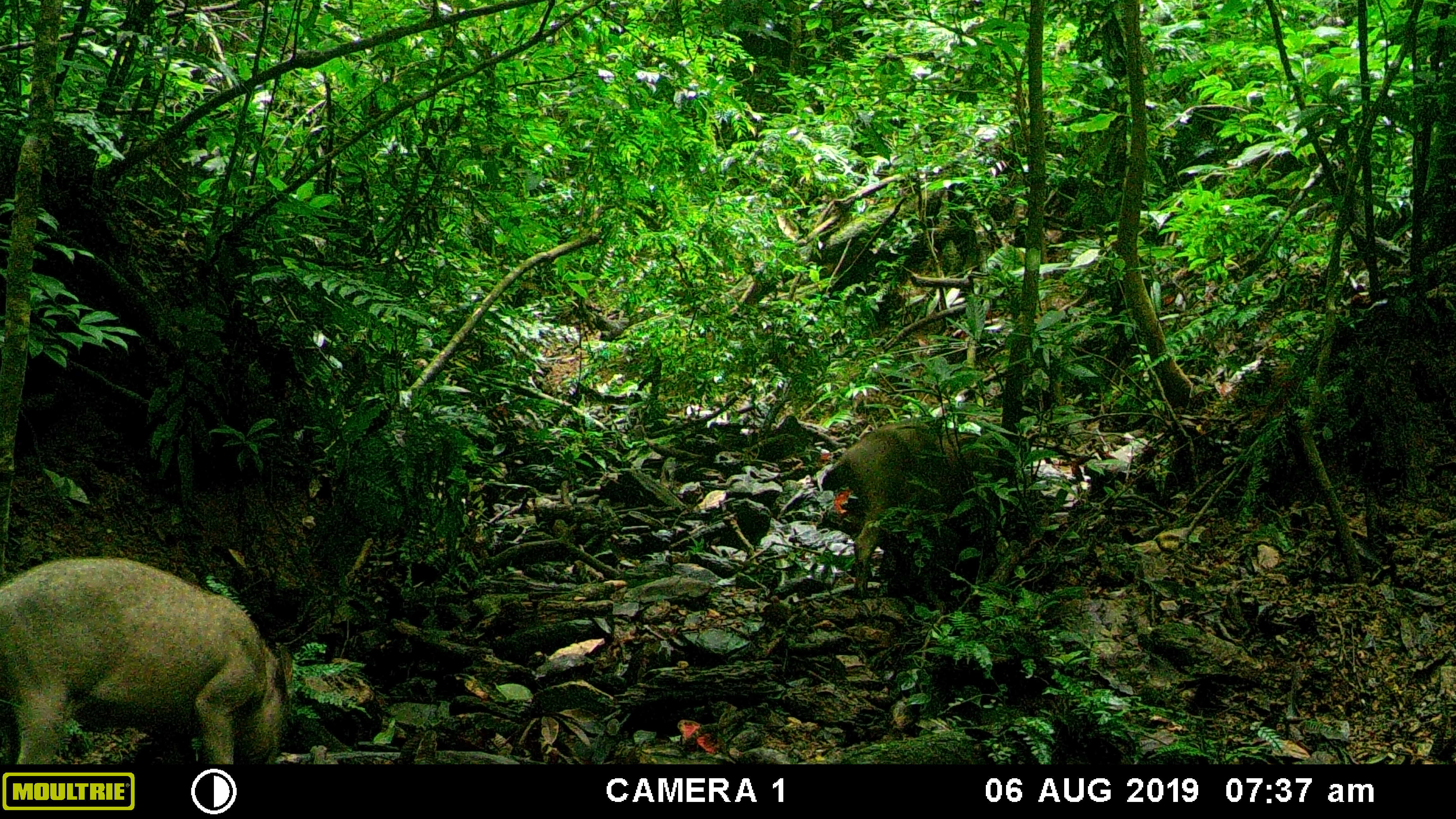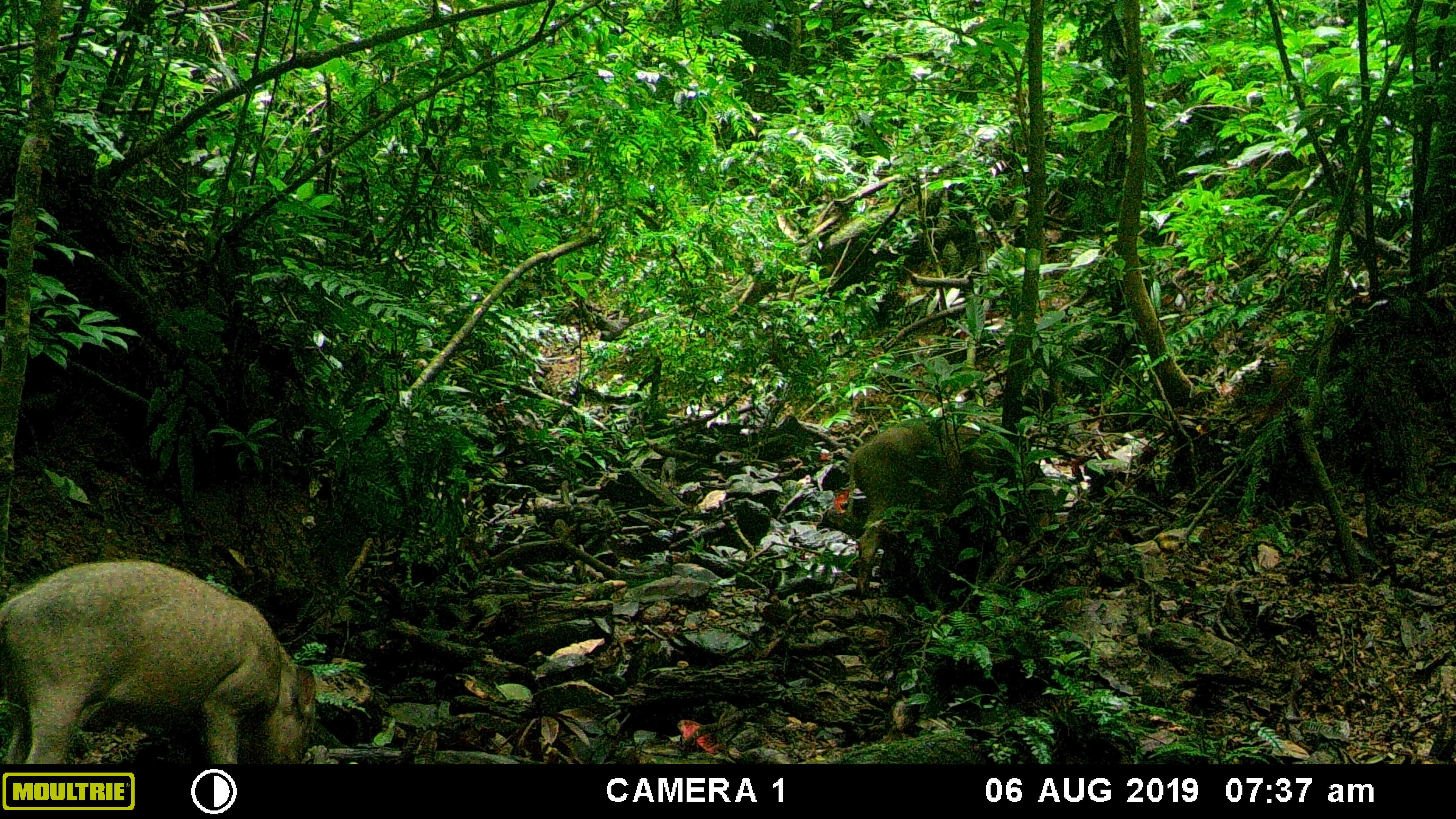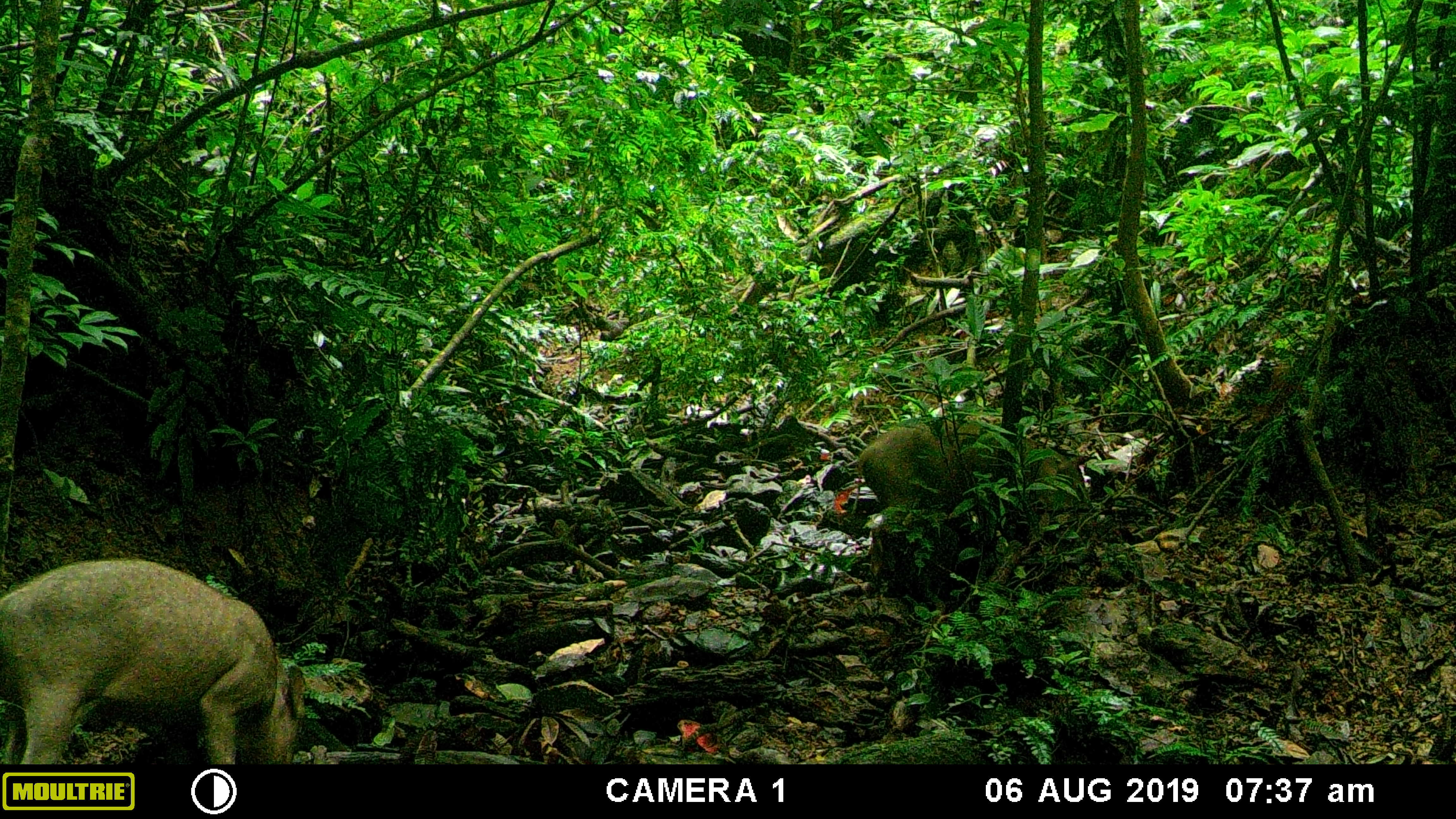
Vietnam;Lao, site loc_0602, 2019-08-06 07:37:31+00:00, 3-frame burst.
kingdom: Animalia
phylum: Chordata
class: Mammalia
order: Artiodactyla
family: Suidae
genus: Sus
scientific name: Sus scrofa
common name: eurasian wild pig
Eurasian wild pig (Sus scrofa). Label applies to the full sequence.